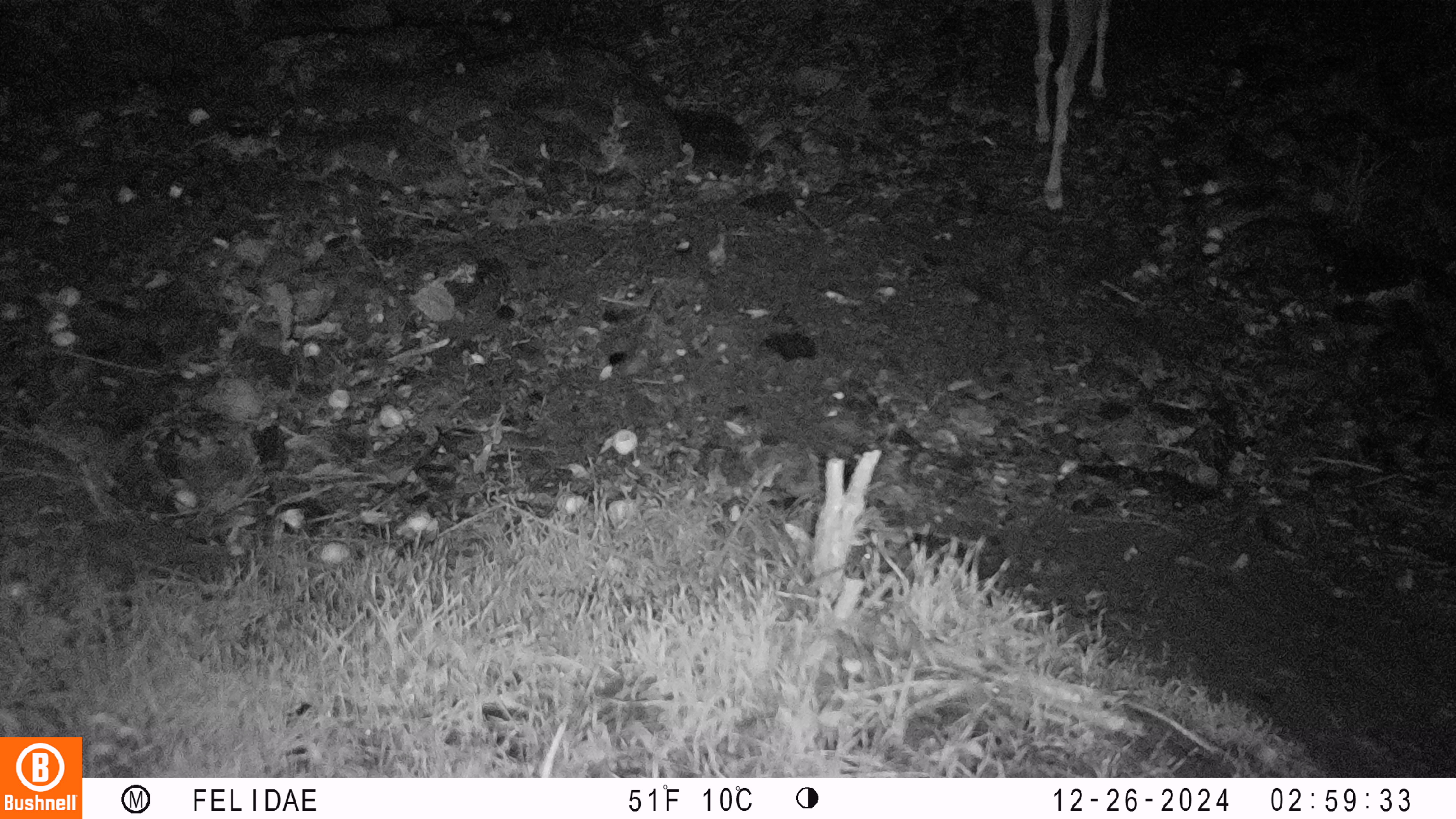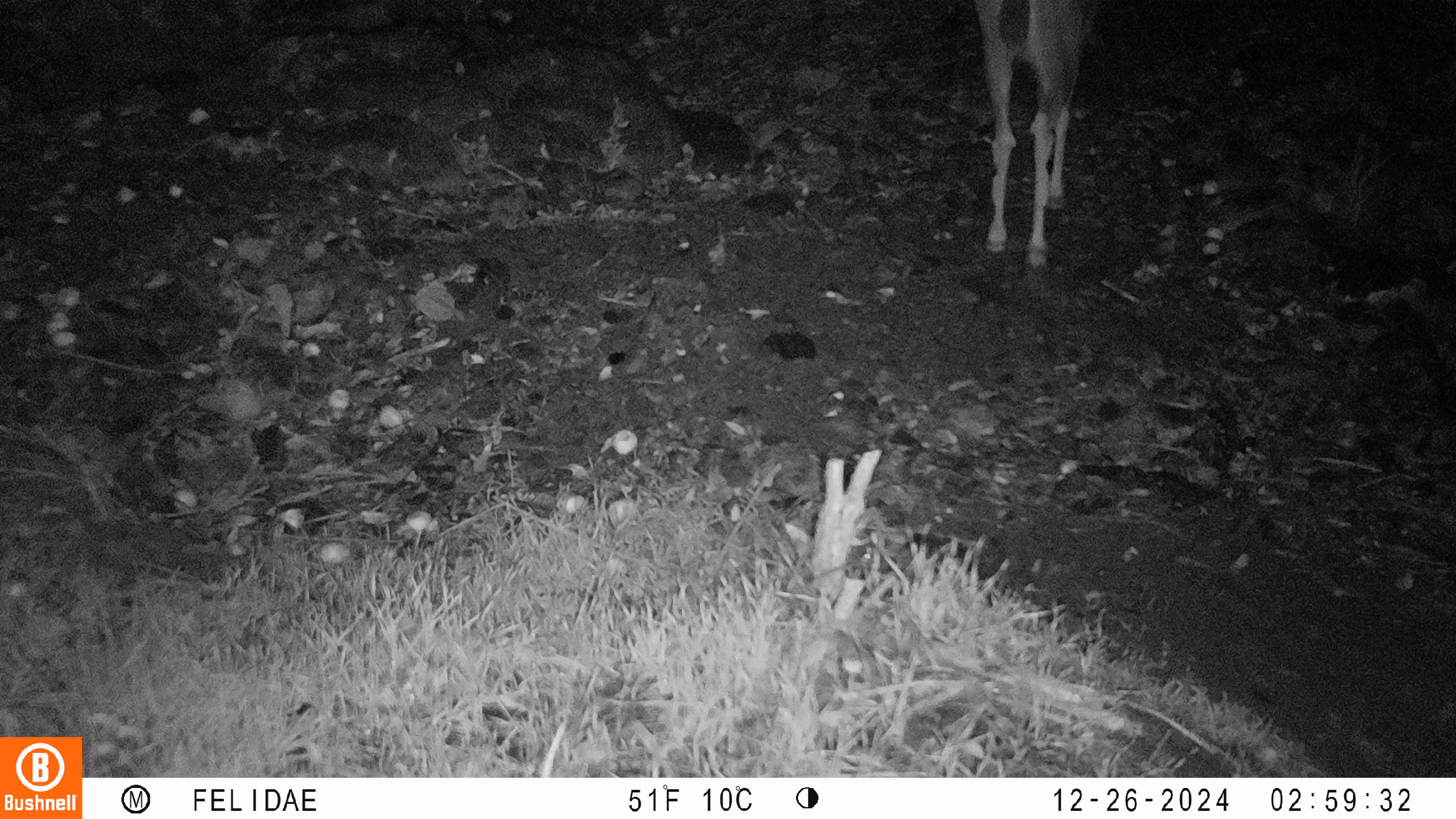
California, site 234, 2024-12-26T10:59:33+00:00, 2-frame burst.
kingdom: Animalia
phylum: Chordata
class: Mammalia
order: Artiodactyla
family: Cervidae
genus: Odocoileus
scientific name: Odocoileus hemionus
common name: mule deer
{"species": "mule deer (Odocoileus hemionus)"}